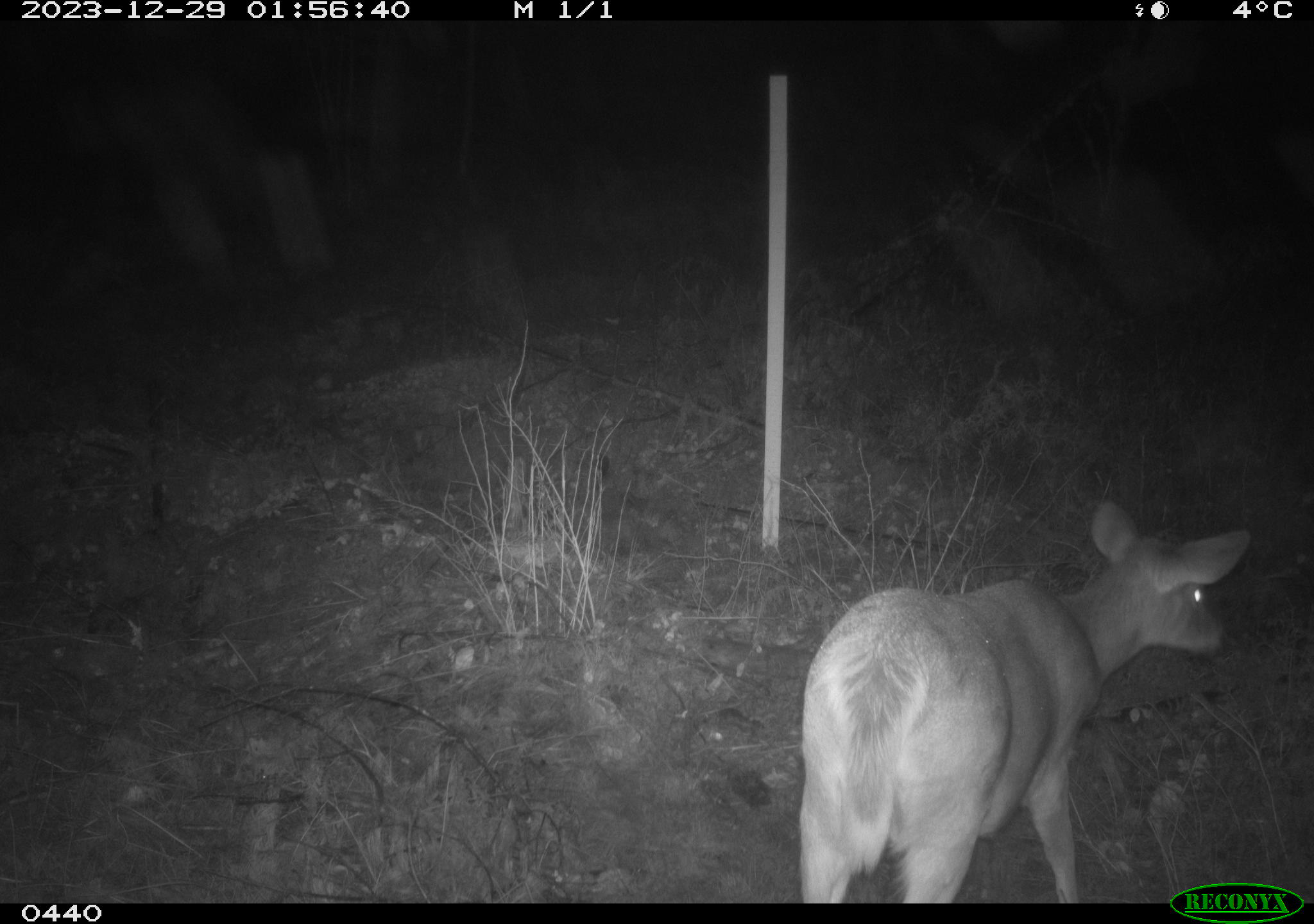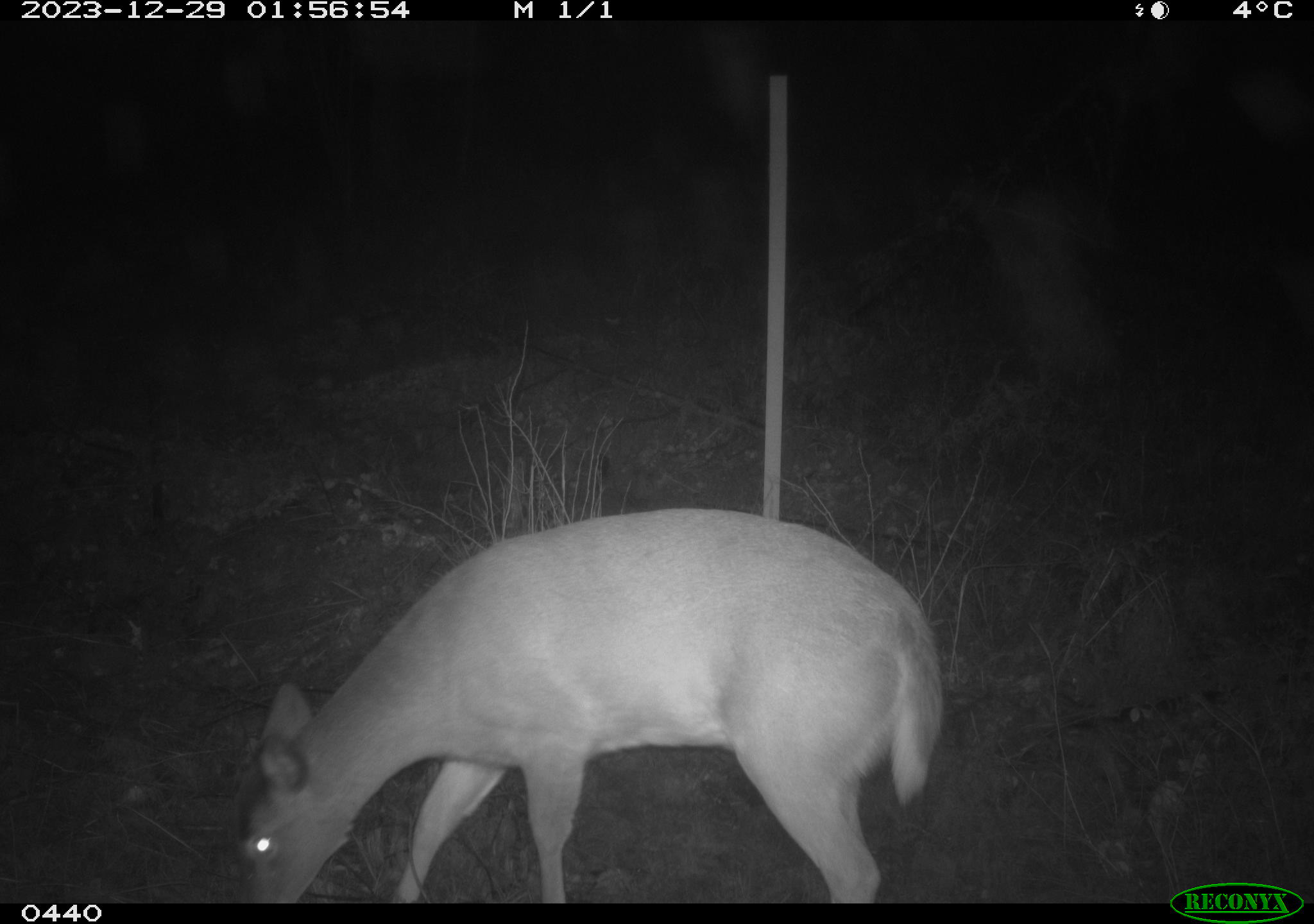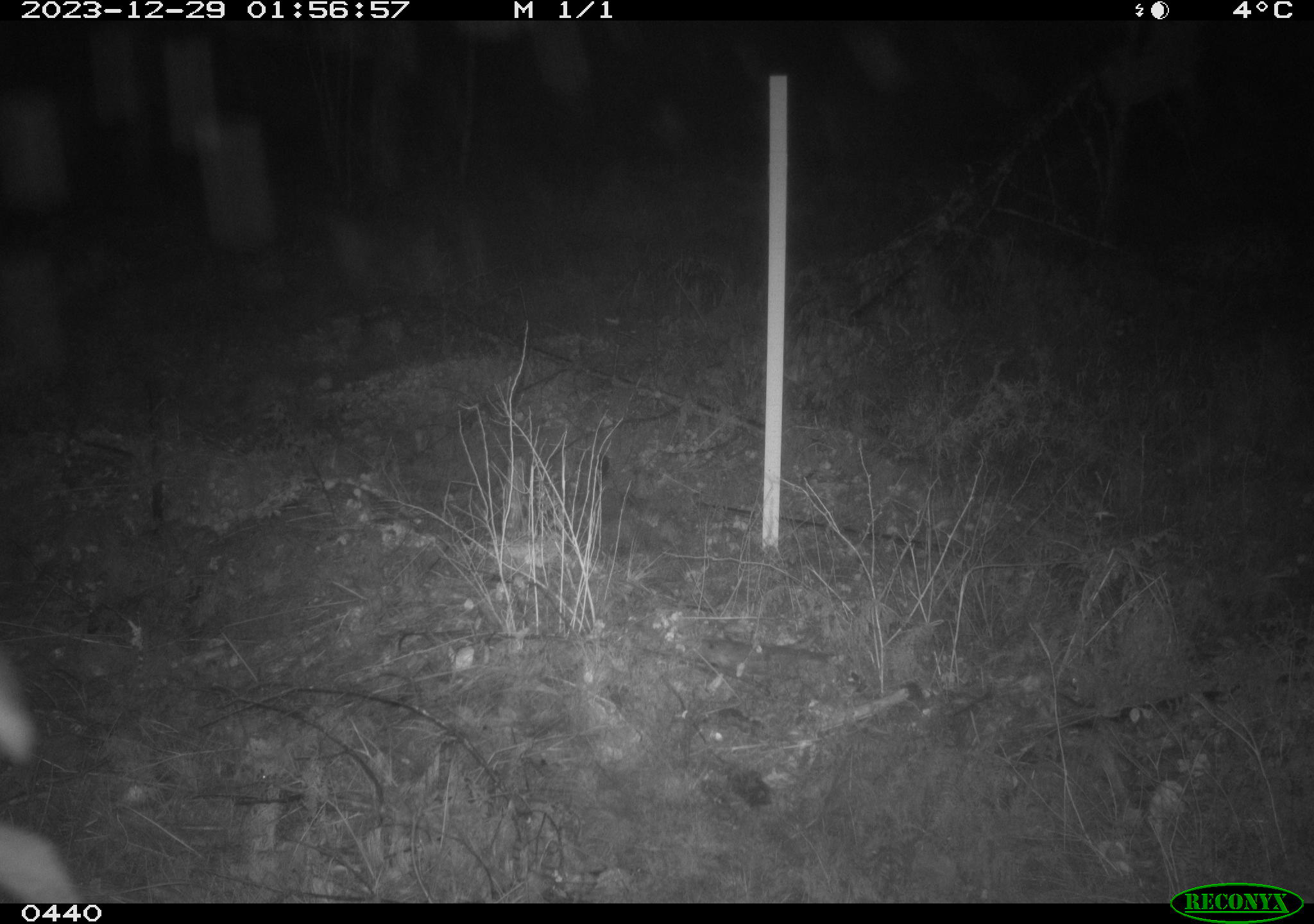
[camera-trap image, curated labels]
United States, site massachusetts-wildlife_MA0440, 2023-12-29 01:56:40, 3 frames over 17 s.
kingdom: Animalia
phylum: Chordata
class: Mammalia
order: Artiodactyla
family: Cervidae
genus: Odocoileus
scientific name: Odocoileus virginianus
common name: white-tailed deer